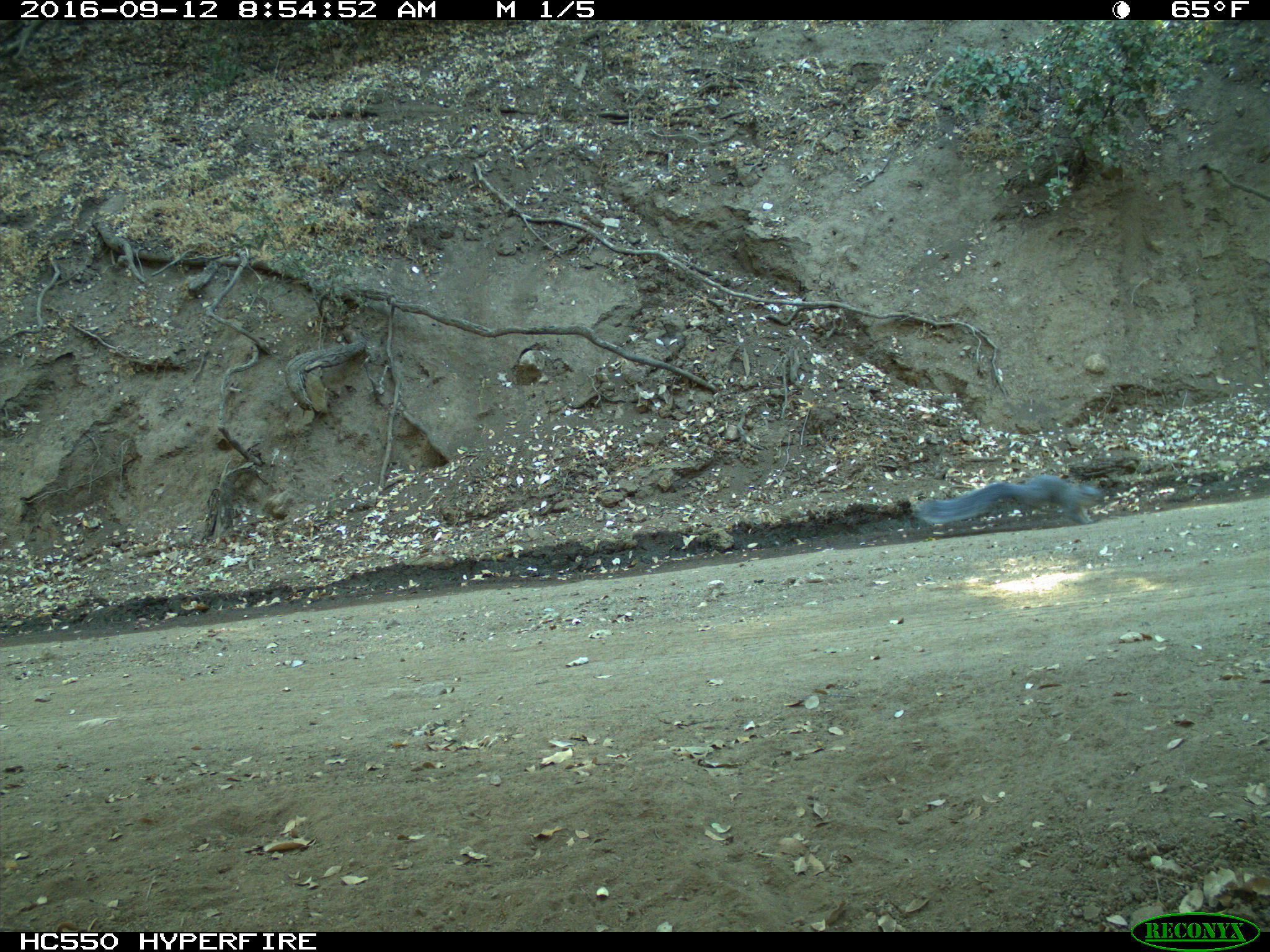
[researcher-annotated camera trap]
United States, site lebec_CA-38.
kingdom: Animalia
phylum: Chordata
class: Mammalia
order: Rodentia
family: Sciuridae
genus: Sciurus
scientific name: Sciurus carolinensis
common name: eastern gray squirrel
Sciurus carolinensis (eastern gray squirrel).